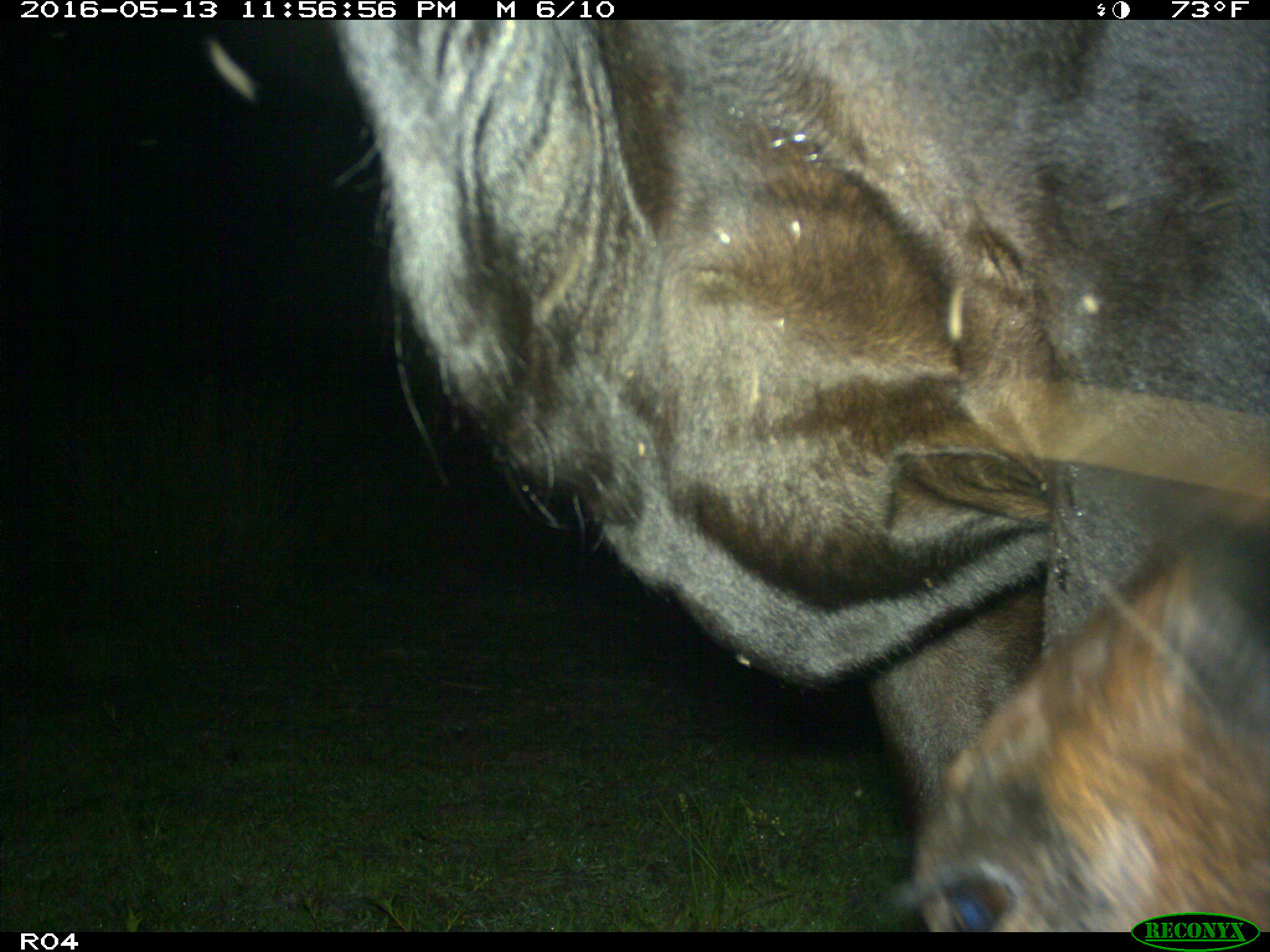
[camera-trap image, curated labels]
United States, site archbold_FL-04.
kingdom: Animalia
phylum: Chordata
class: Mammalia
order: Artiodactyla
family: Bovidae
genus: Bos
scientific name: Bos taurus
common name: domestic cow